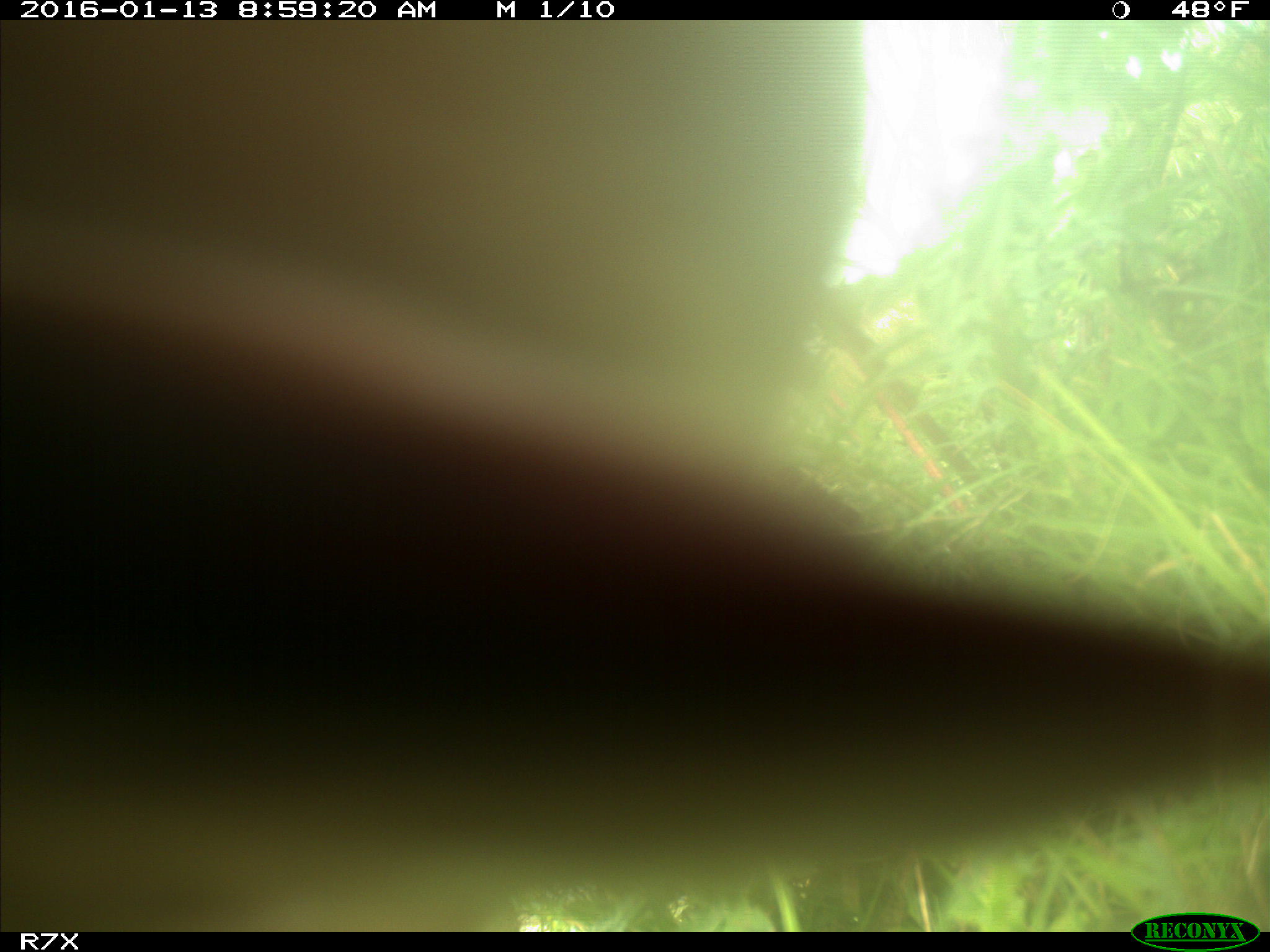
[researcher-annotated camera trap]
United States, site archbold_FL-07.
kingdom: Animalia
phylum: Chordata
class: Mammalia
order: Artiodactyla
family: Bovidae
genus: Bos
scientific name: Bos taurus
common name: domestic cow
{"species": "Bos taurus (domestic cow)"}